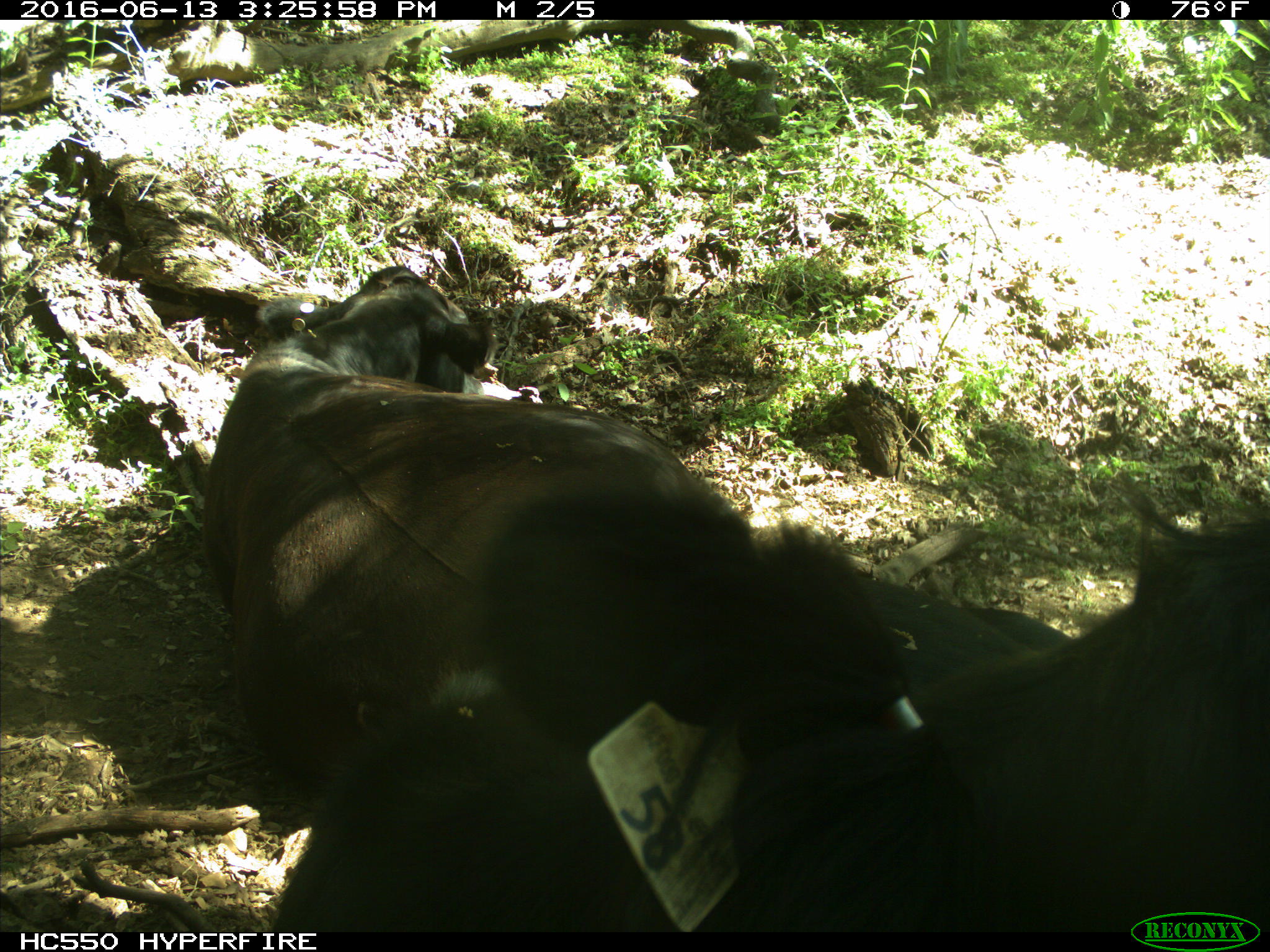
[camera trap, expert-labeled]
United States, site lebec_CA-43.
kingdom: Animalia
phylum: Chordata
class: Mammalia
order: Artiodactyla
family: Bovidae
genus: Bos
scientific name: Bos taurus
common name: domestic cow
Bos taurus (domestic cow).